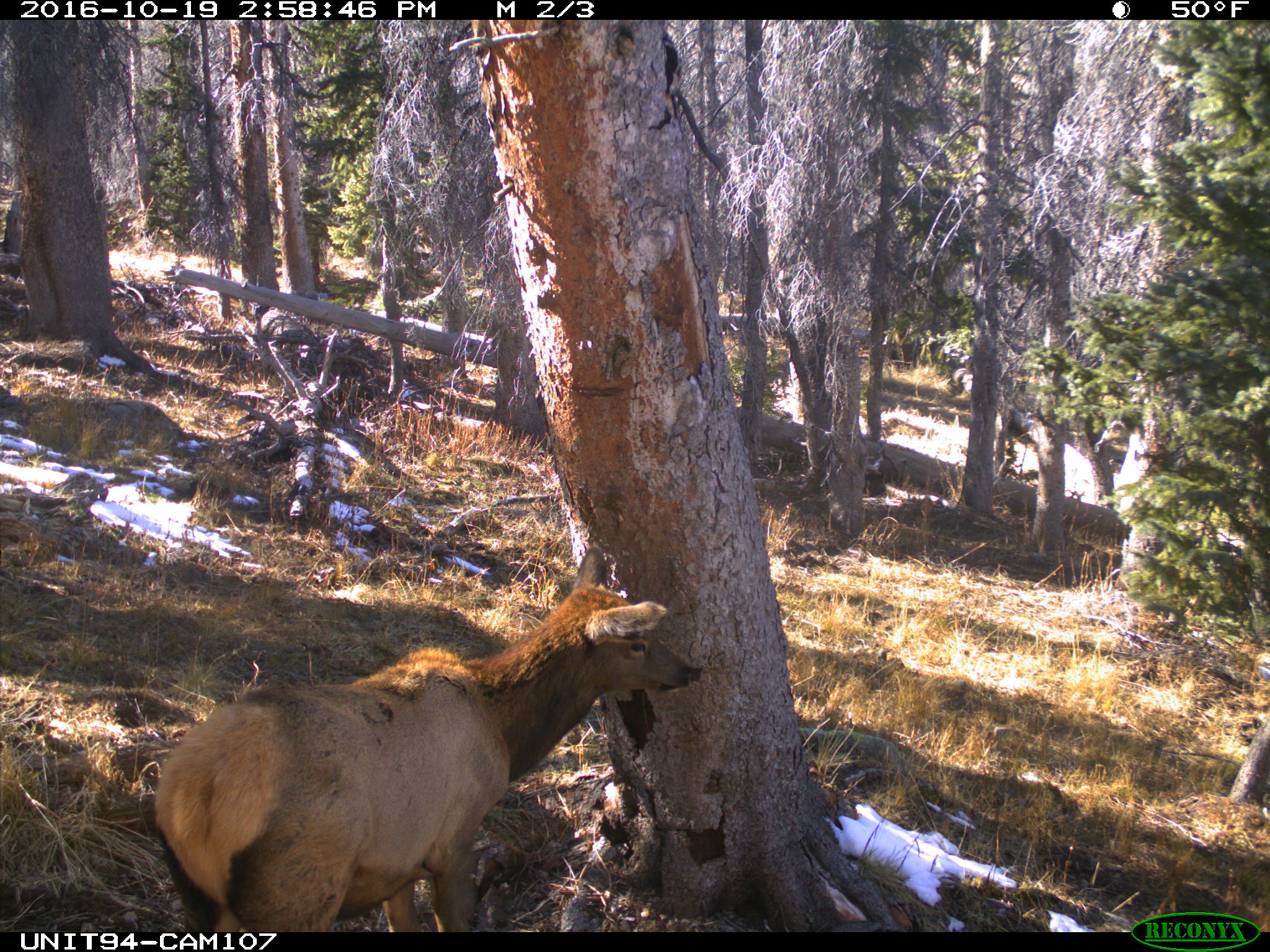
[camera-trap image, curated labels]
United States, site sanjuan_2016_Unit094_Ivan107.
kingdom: Animalia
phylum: Chordata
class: Mammalia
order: Artiodactyla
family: Cervidae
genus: Cervus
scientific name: Cervus elaphus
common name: red deer